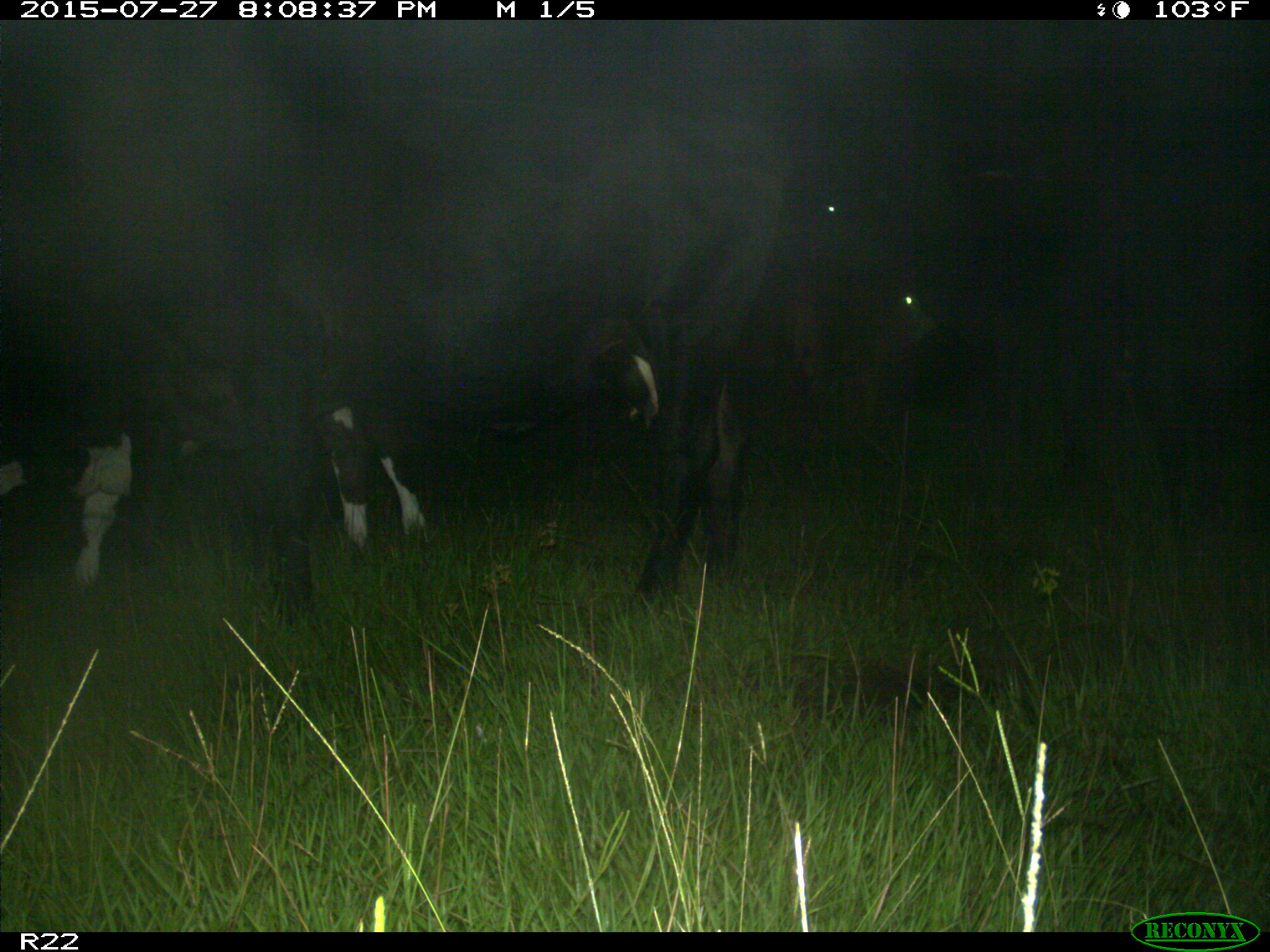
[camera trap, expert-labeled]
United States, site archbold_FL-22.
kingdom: Animalia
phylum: Chordata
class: Mammalia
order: Artiodactyla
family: Bovidae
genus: Bos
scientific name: Bos taurus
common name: domestic cow